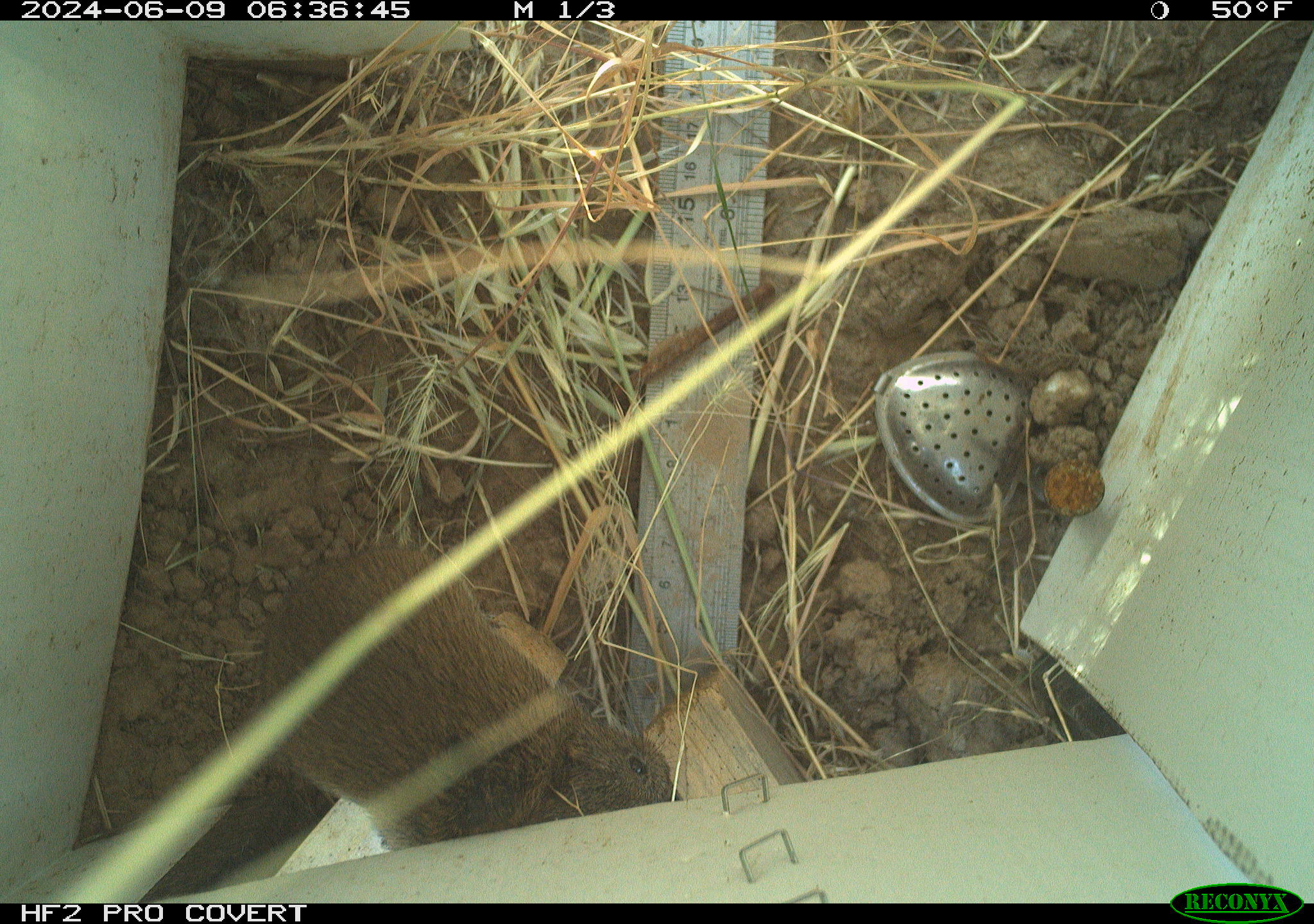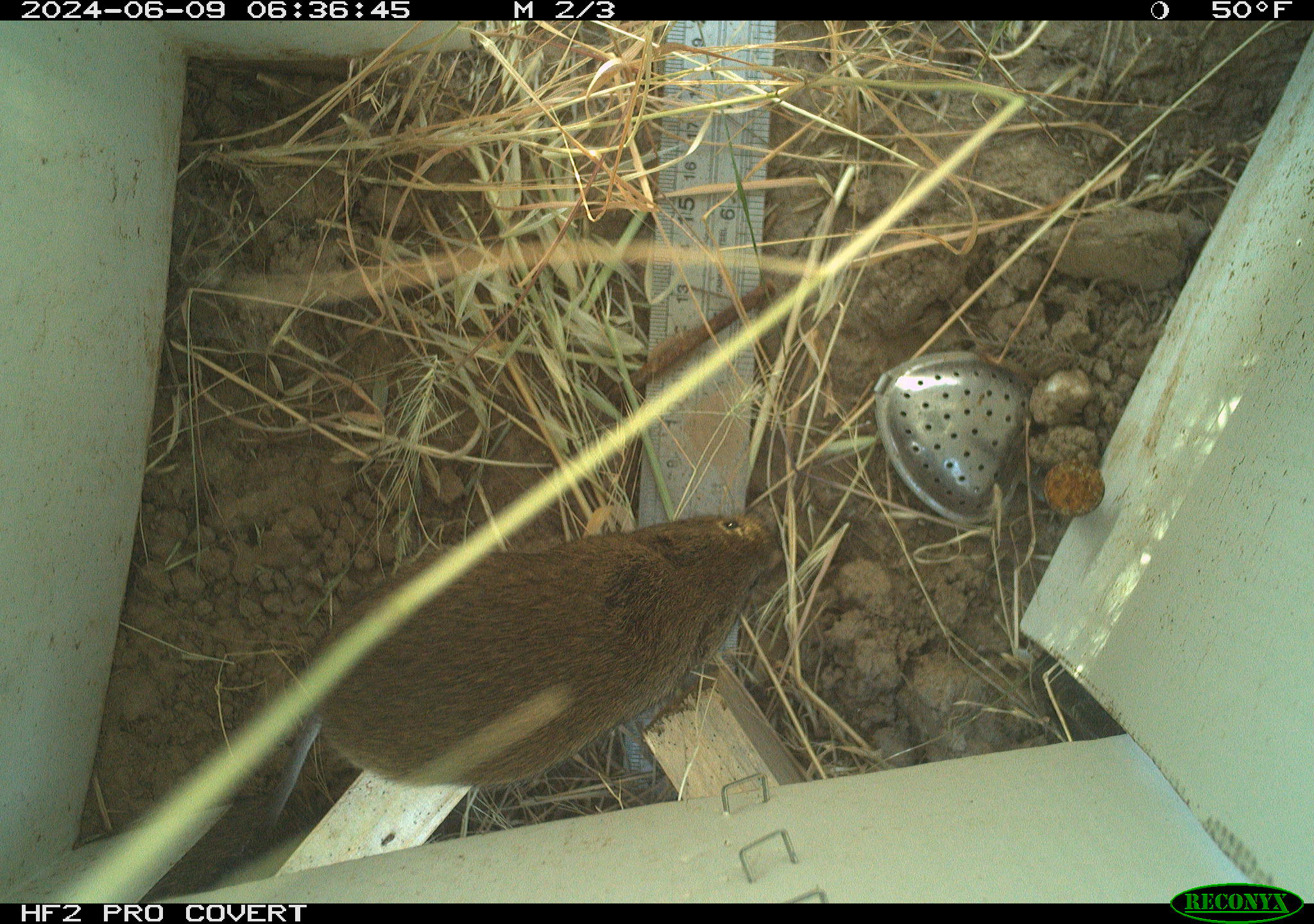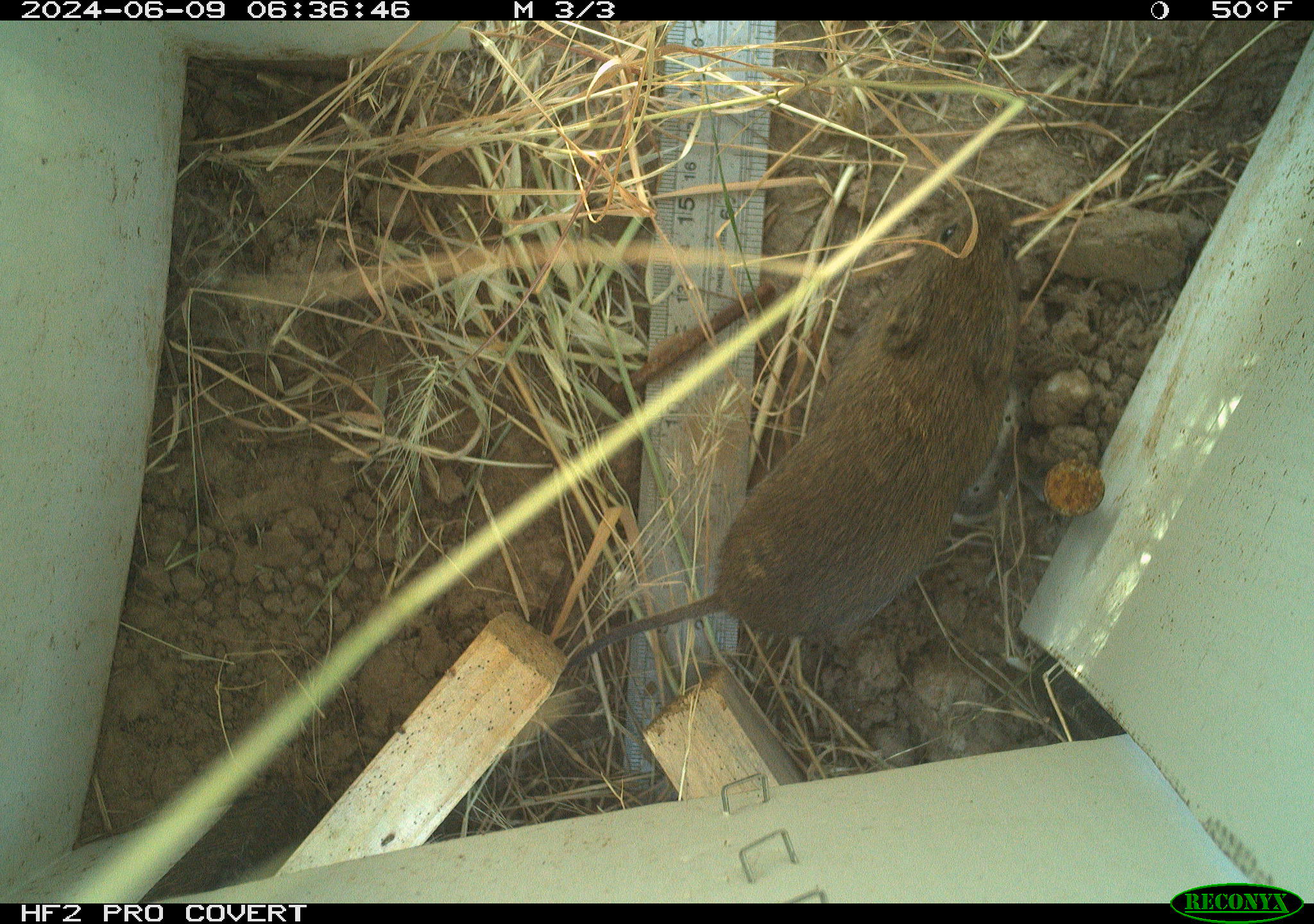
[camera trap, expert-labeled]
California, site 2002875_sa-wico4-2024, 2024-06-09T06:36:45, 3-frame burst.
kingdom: Animalia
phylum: Chordata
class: Mammalia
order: Rodentia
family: Cricetidae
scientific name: Arvicolinae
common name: voles, lemmings, and muskrats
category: arvicolinae subfamily